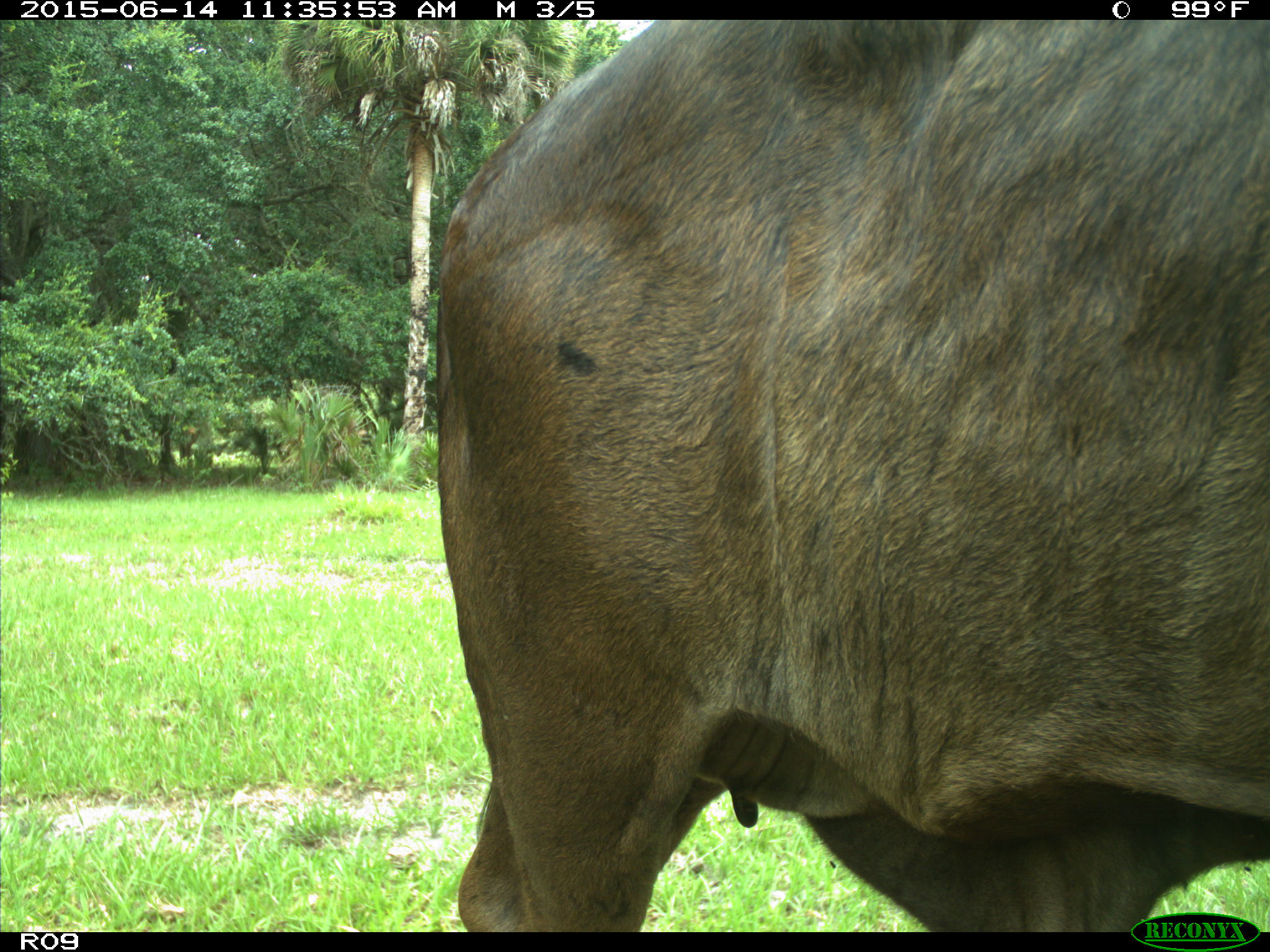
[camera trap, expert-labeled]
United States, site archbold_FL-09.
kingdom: Animalia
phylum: Chordata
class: Mammalia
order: Artiodactyla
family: Bovidae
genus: Bos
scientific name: Bos taurus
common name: domestic cow